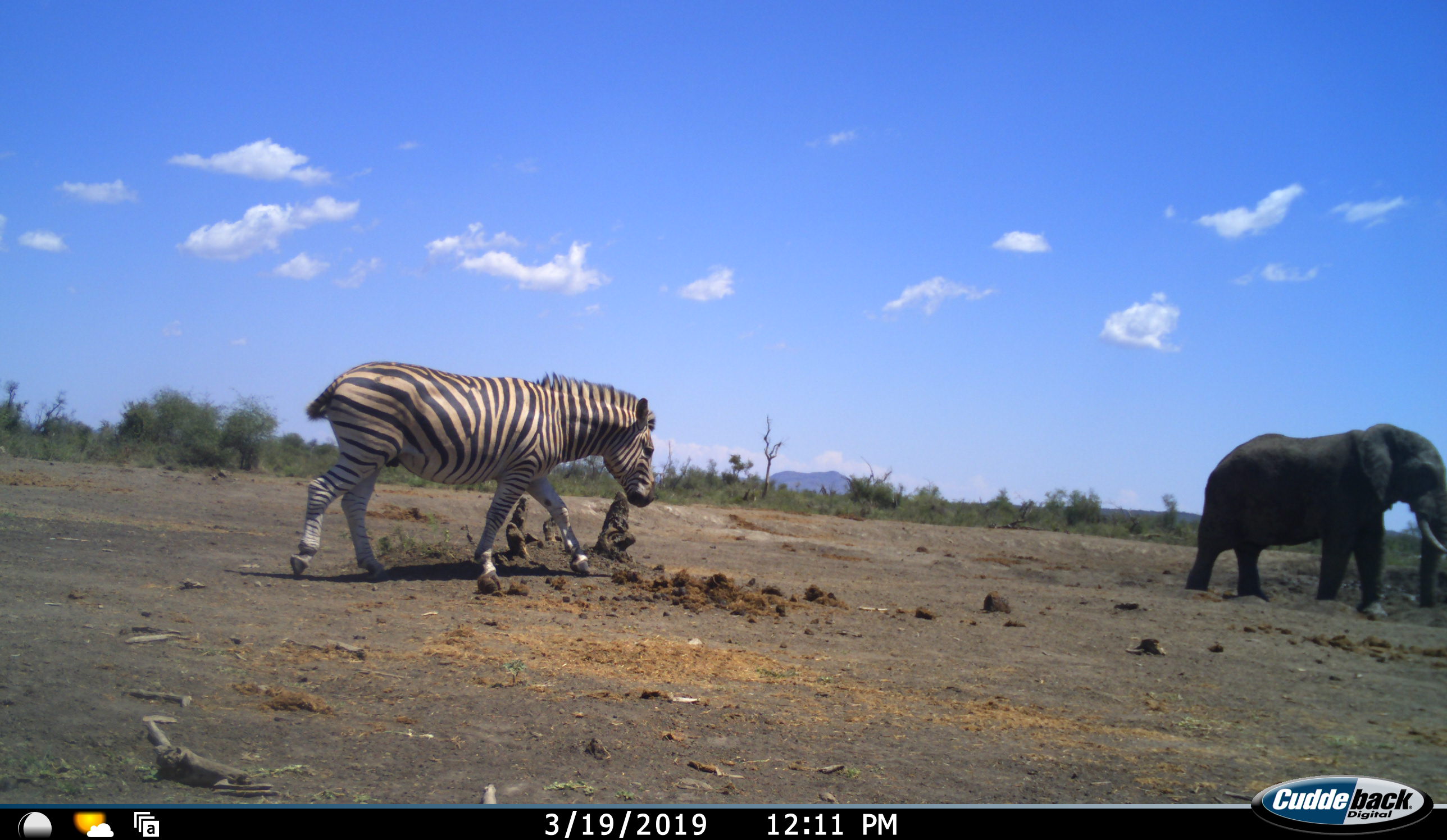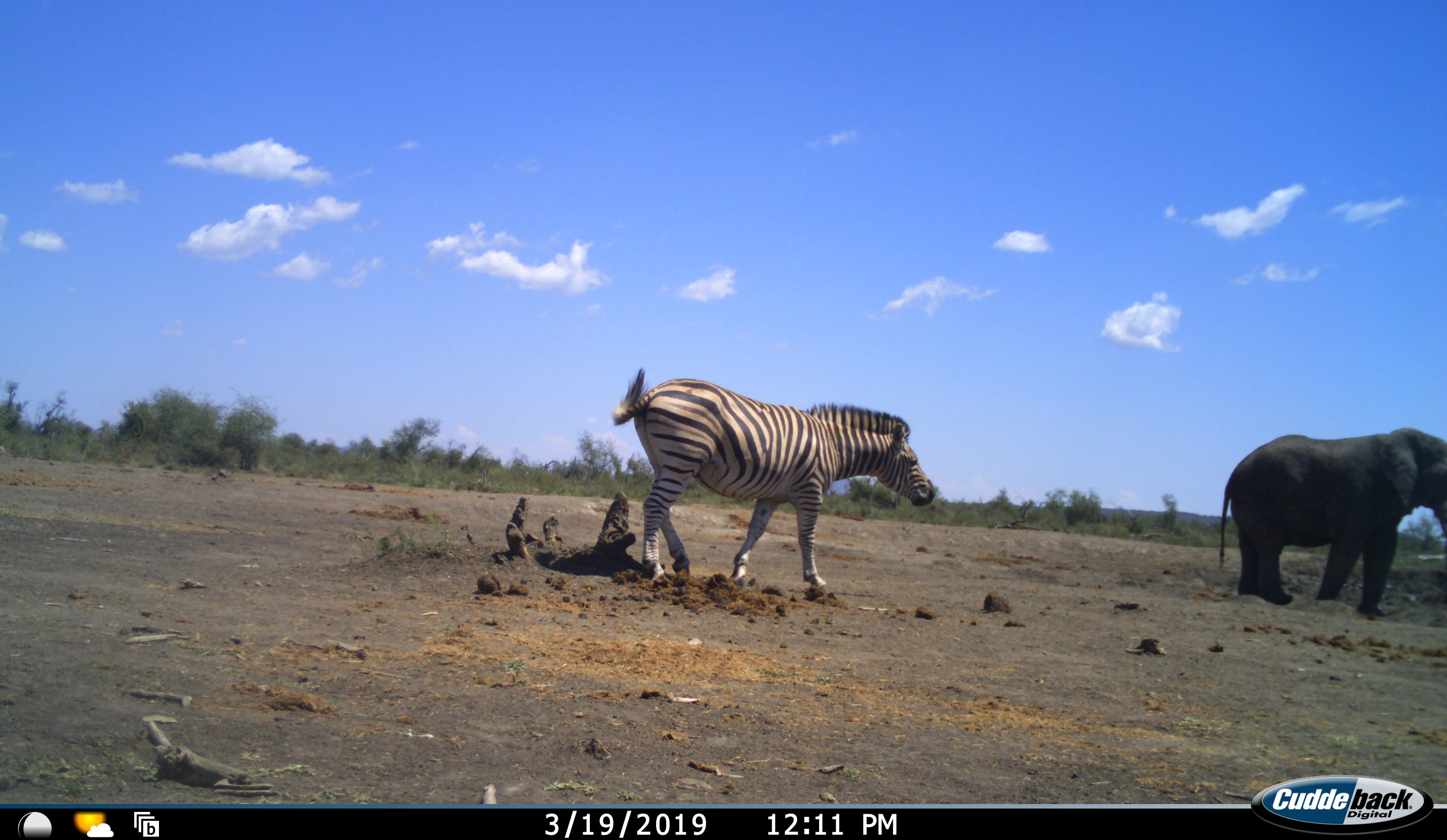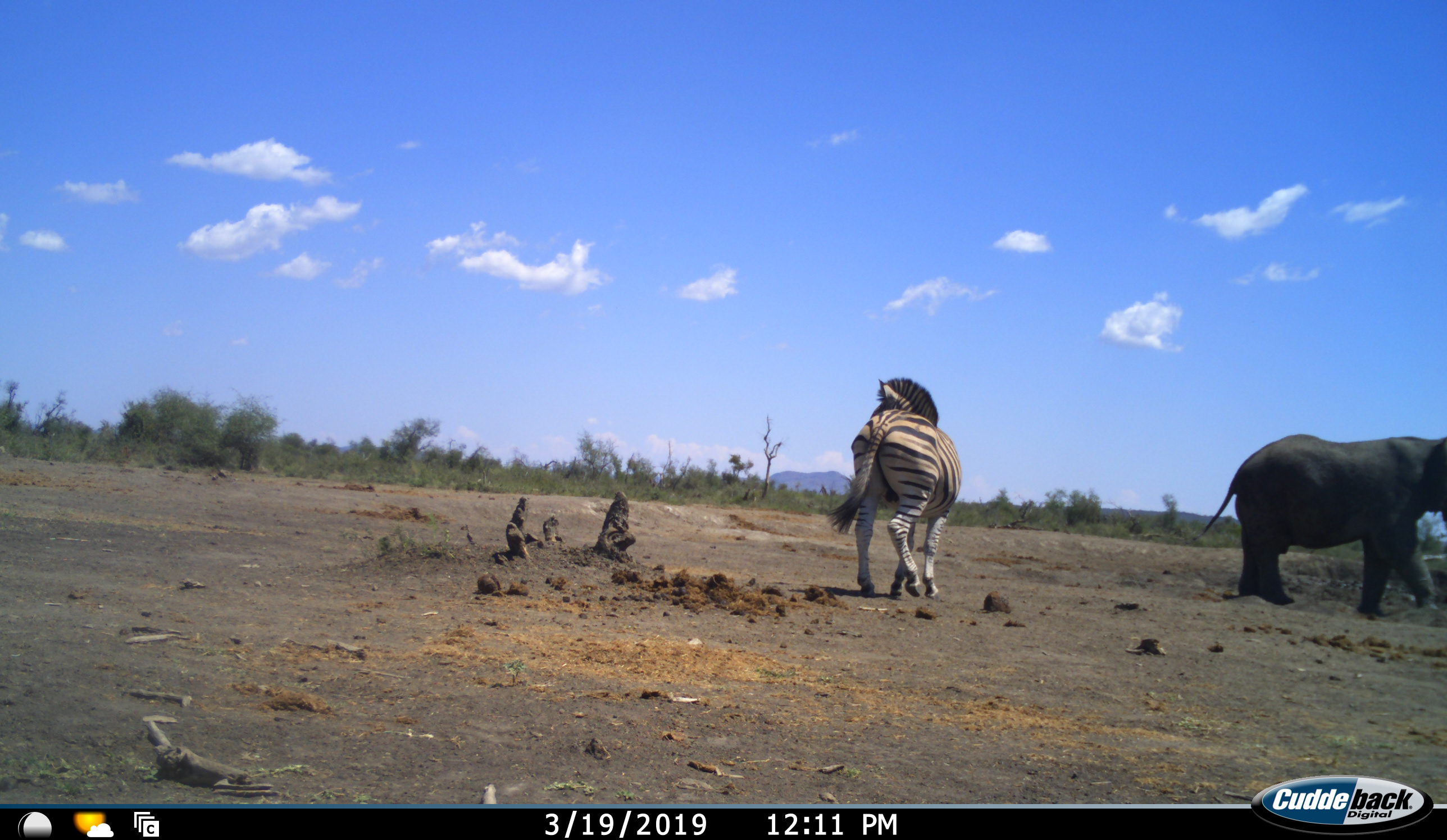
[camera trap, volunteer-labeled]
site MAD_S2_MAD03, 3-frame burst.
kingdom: Animalia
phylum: Chordata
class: Mammalia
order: Proboscidea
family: Elephantidae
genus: Loxodonta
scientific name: Loxodonta africana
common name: african bush elephant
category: elephant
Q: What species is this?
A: Elephant (african bush elephant) (Loxodonta africana).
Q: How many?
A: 1.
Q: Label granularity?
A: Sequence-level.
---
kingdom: Animalia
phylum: Chordata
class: Mammalia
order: Perissodactyla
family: Equidae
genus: Equus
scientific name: Equus quagga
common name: plains zebra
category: zebraplains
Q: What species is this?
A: Zebraplains (plains zebra) (Equus quagga).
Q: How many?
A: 1.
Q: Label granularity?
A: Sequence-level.